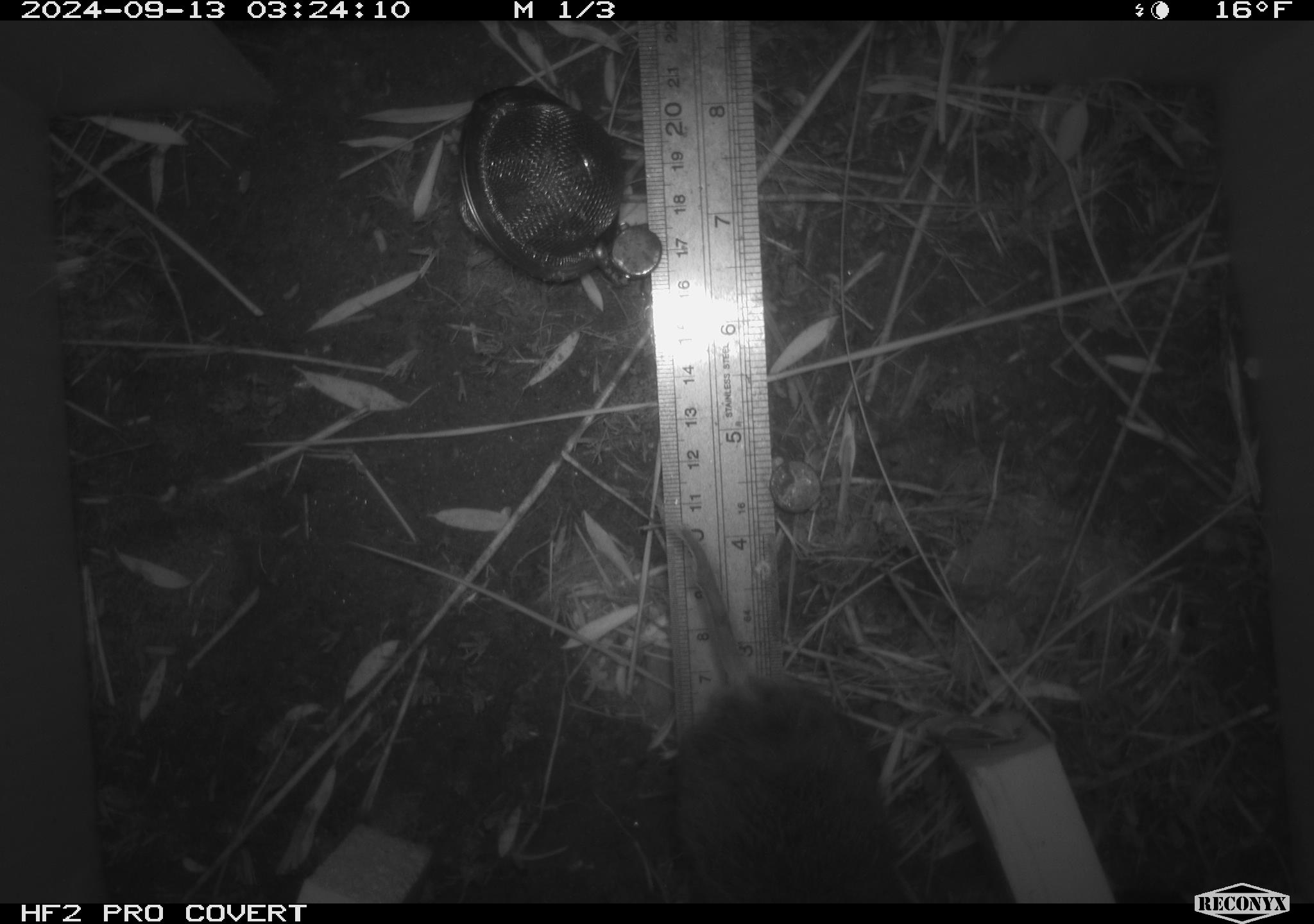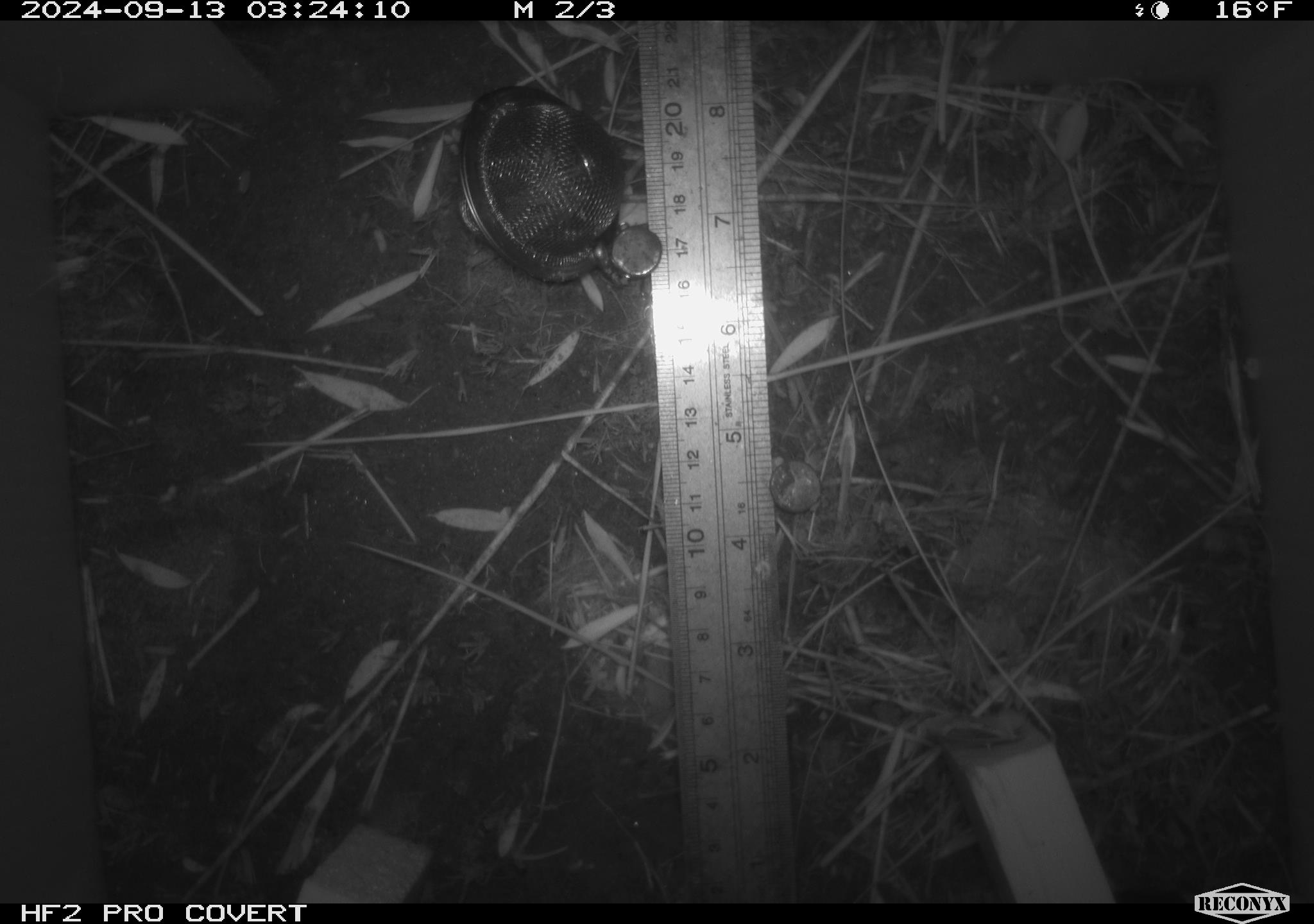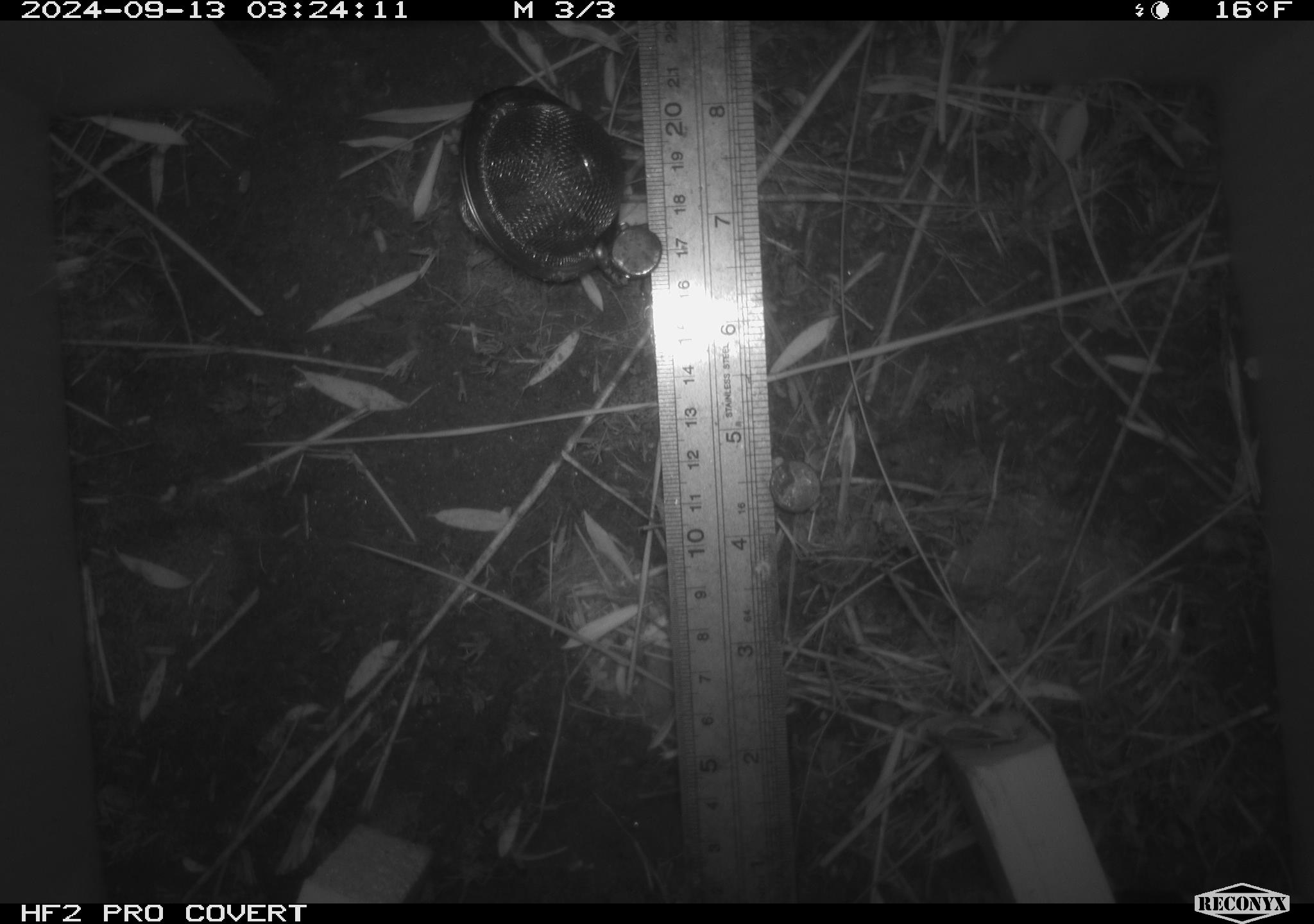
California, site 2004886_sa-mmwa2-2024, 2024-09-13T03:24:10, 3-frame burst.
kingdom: Animalia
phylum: Chordata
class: Mammalia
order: Rodentia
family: Cricetidae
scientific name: Arvicolinae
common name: voles, lemmings, and muskrats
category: arvicolinae subfamily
Arvicolinae subfamily (voles, lemmings, and muskrats) (Arvicolinae).